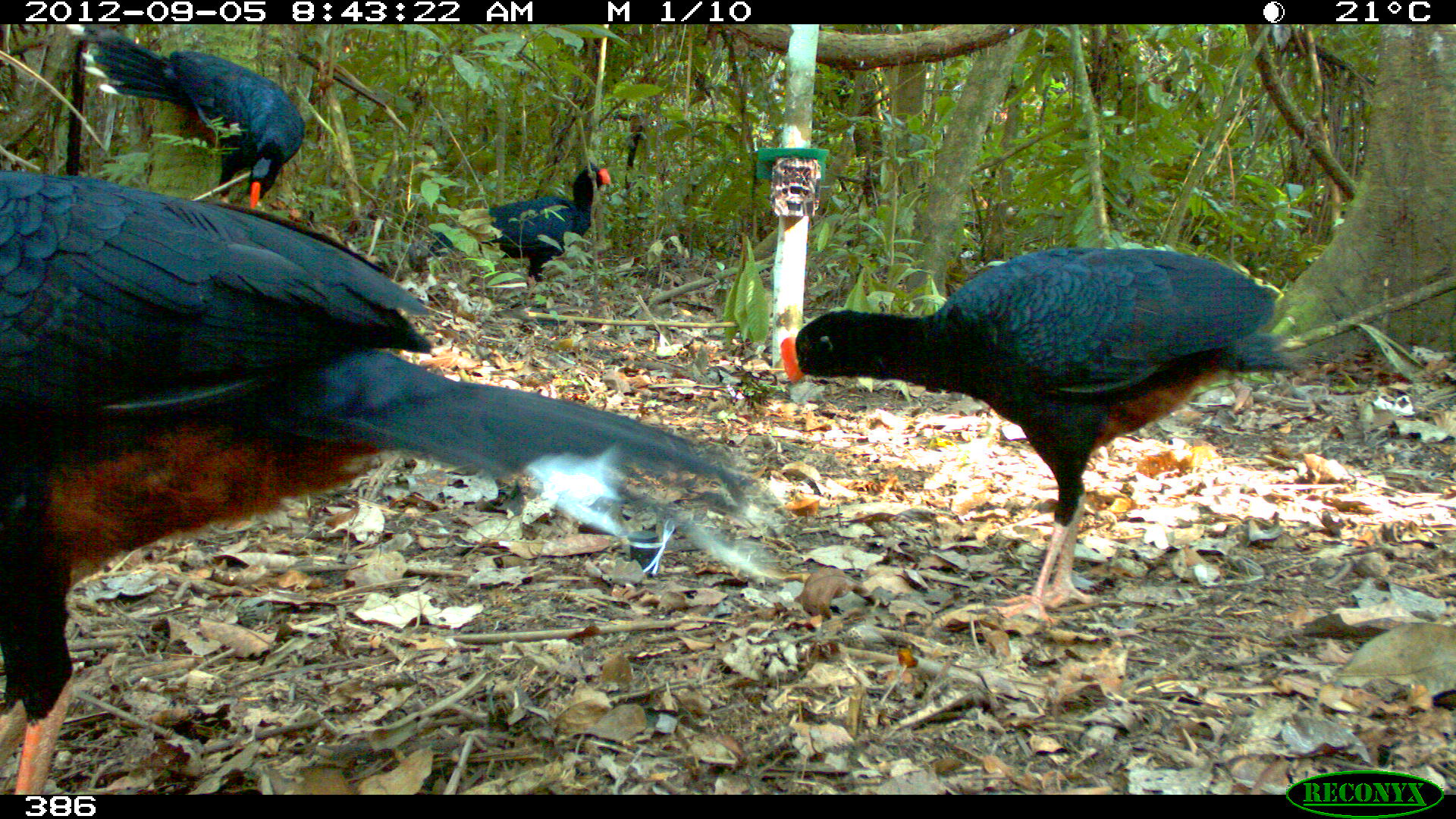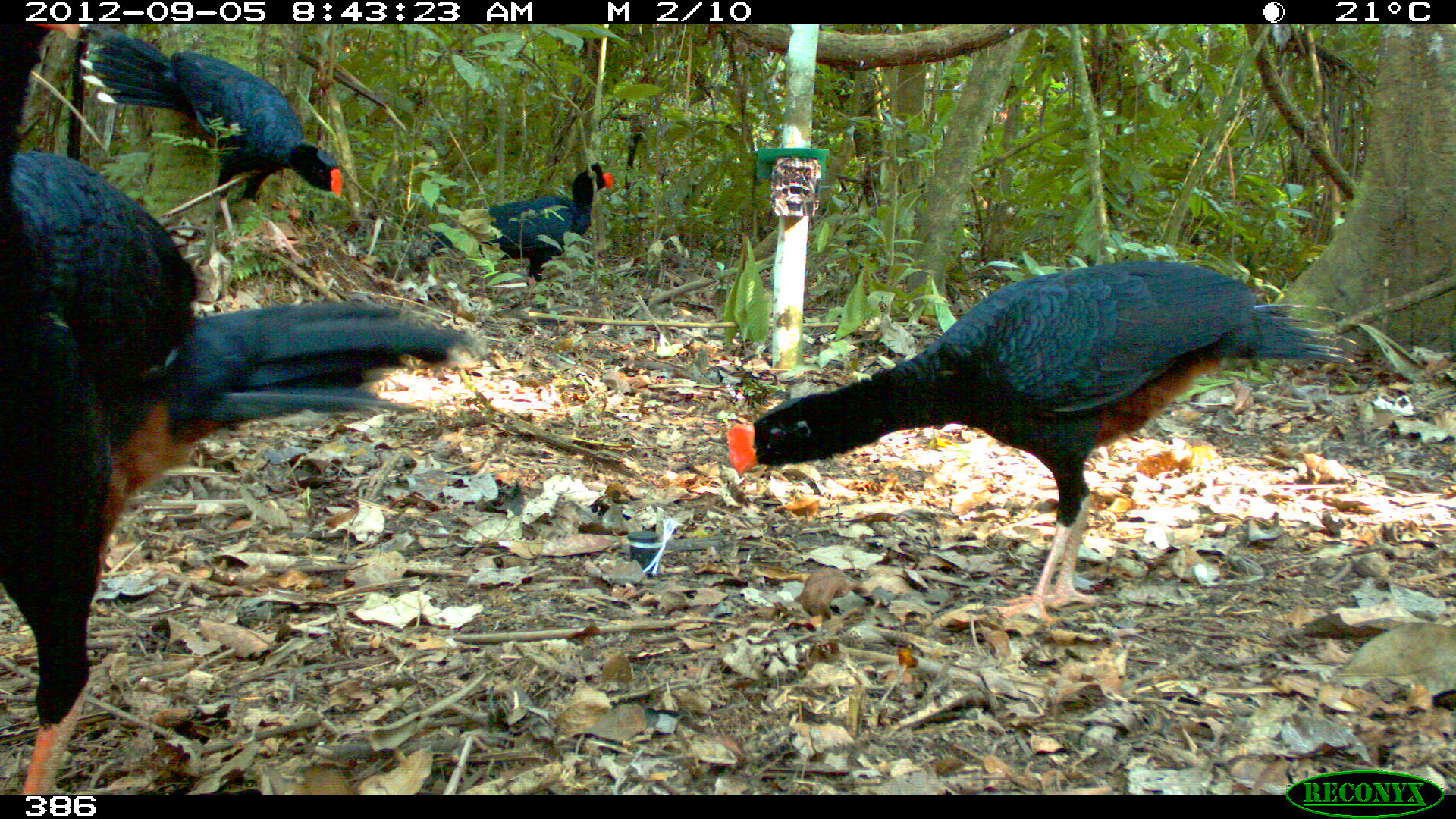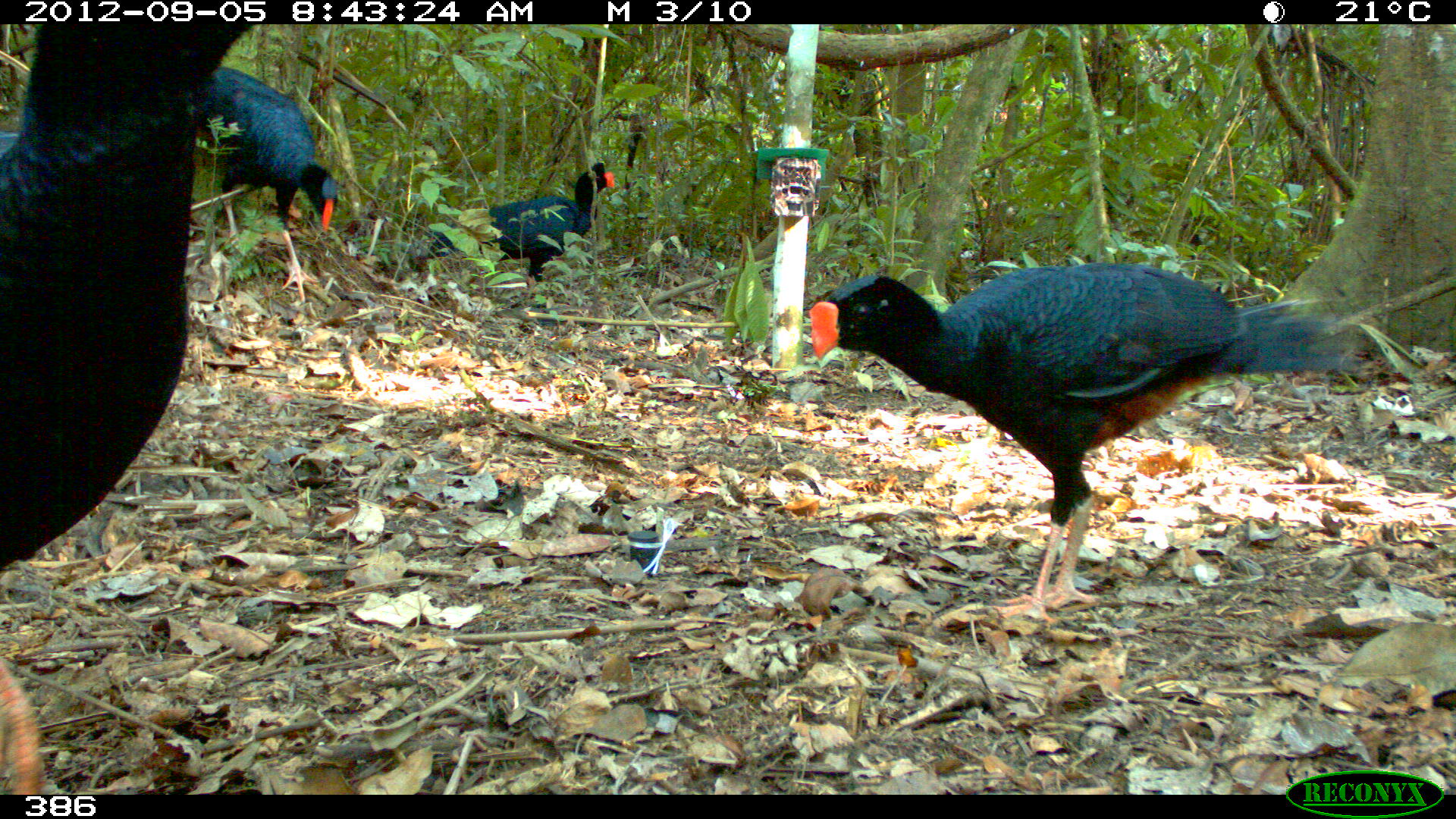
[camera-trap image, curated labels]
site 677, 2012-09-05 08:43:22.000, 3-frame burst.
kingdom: Animalia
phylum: Chordata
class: Aves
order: Galliformes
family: Cracidae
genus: Mitu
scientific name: Mitu tuberosum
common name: razor-billed curassow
Mitu tuberosum (razor-billed curassow).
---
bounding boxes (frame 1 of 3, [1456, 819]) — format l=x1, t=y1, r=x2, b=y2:
mitu tuberosum: l=1, t=171, r=776, b=790; l=778, t=244, r=1301, b=621; l=88, t=29, r=303, b=207; l=428, t=160, r=611, b=288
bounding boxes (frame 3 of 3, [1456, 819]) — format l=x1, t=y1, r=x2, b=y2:
mitu tuberosum: l=806, t=257, r=1367, b=623; l=0, t=24, r=259, b=790; l=196, t=64, r=339, b=302; l=425, t=160, r=614, b=289